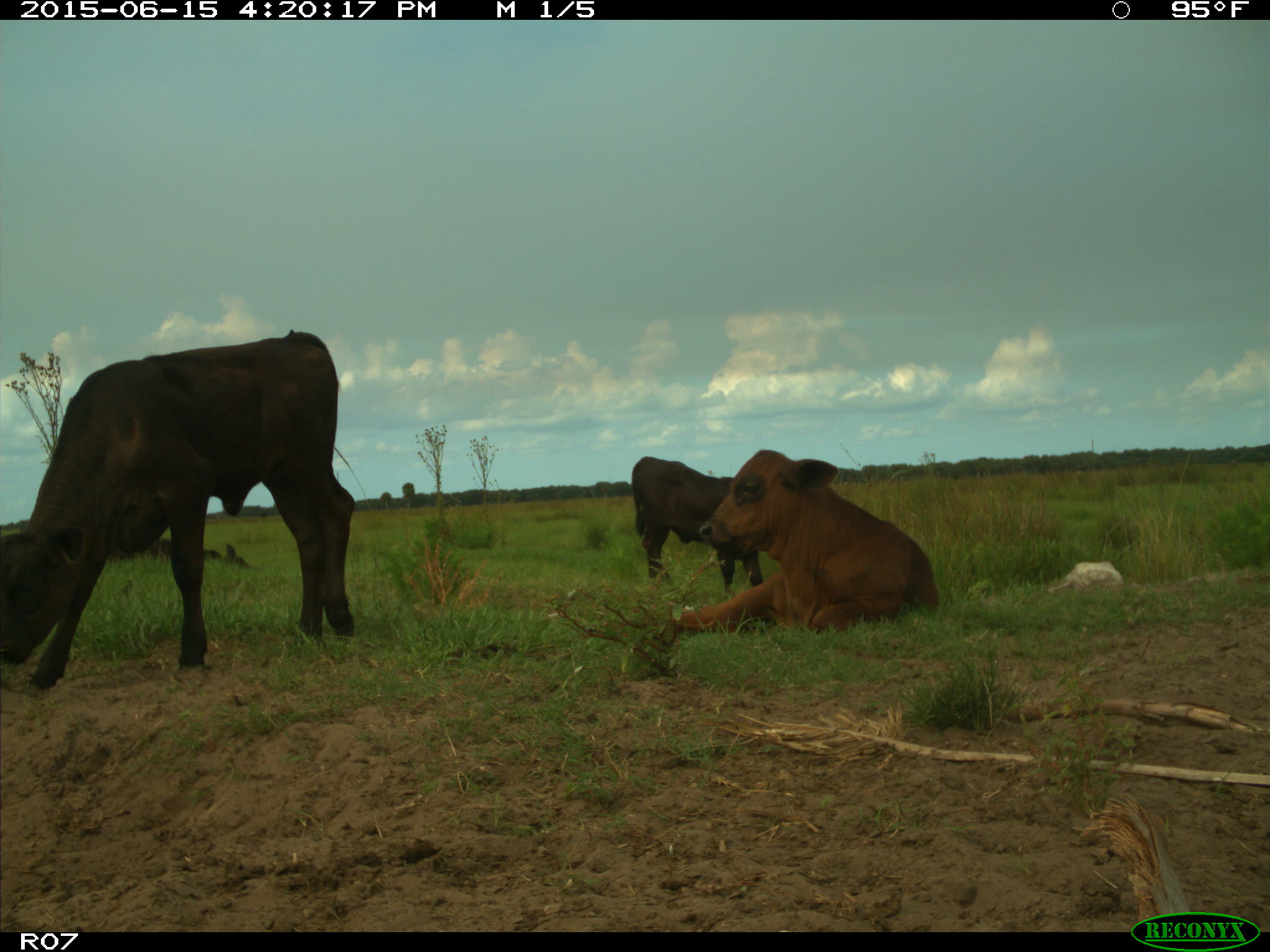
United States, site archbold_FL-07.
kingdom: Animalia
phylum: Chordata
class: Mammalia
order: Artiodactyla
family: Bovidae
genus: Bos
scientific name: Bos taurus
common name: domestic cow